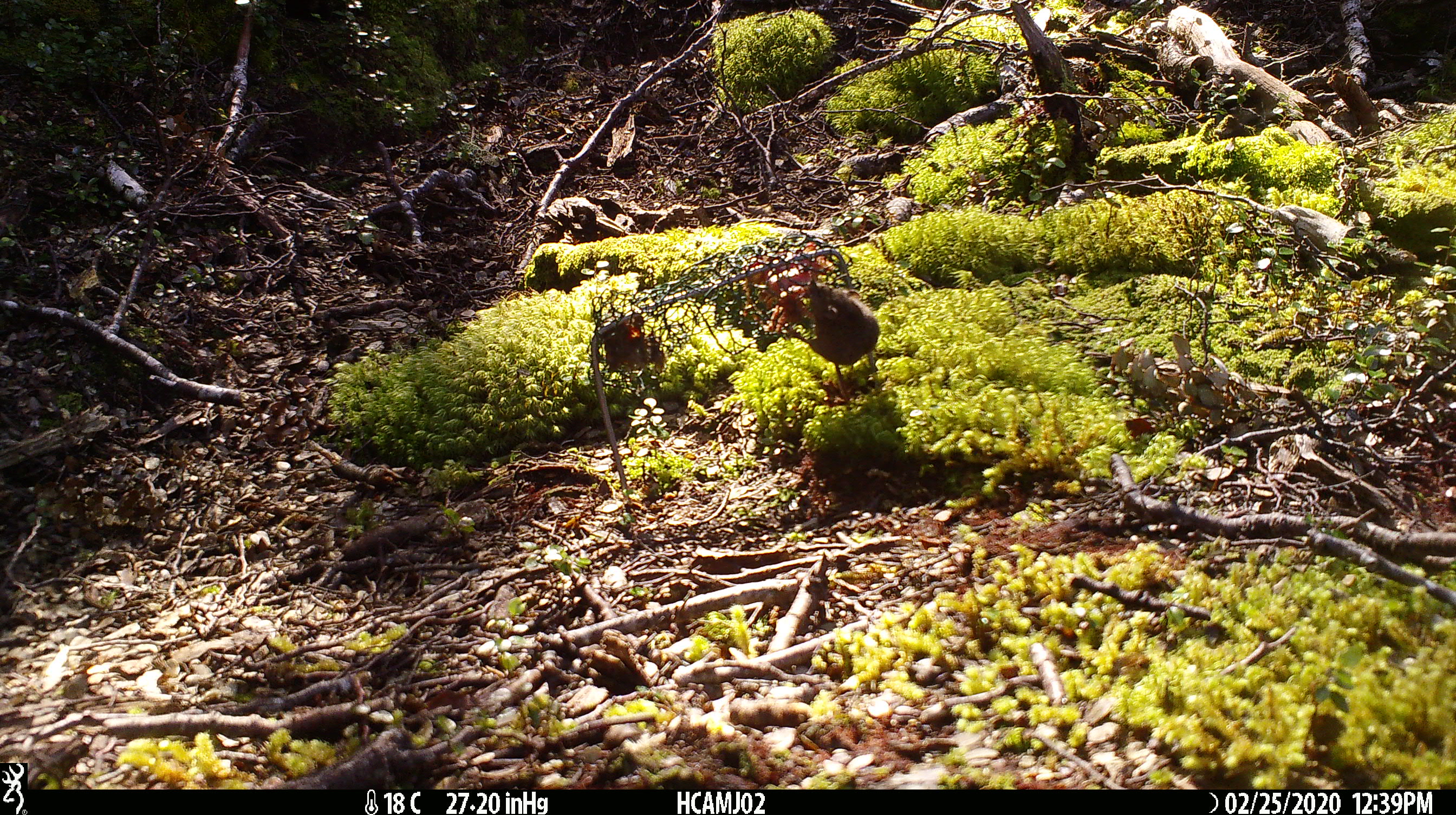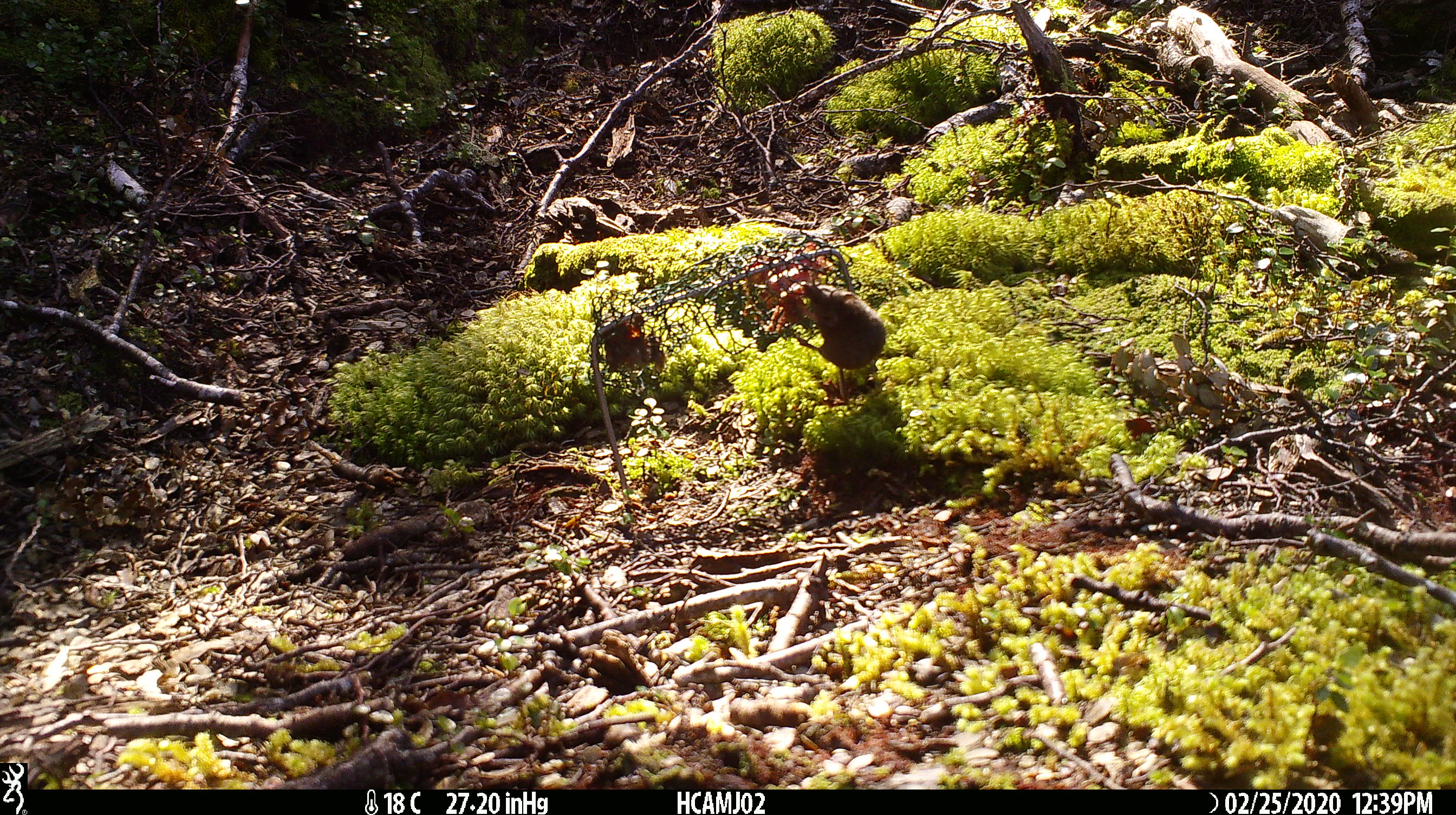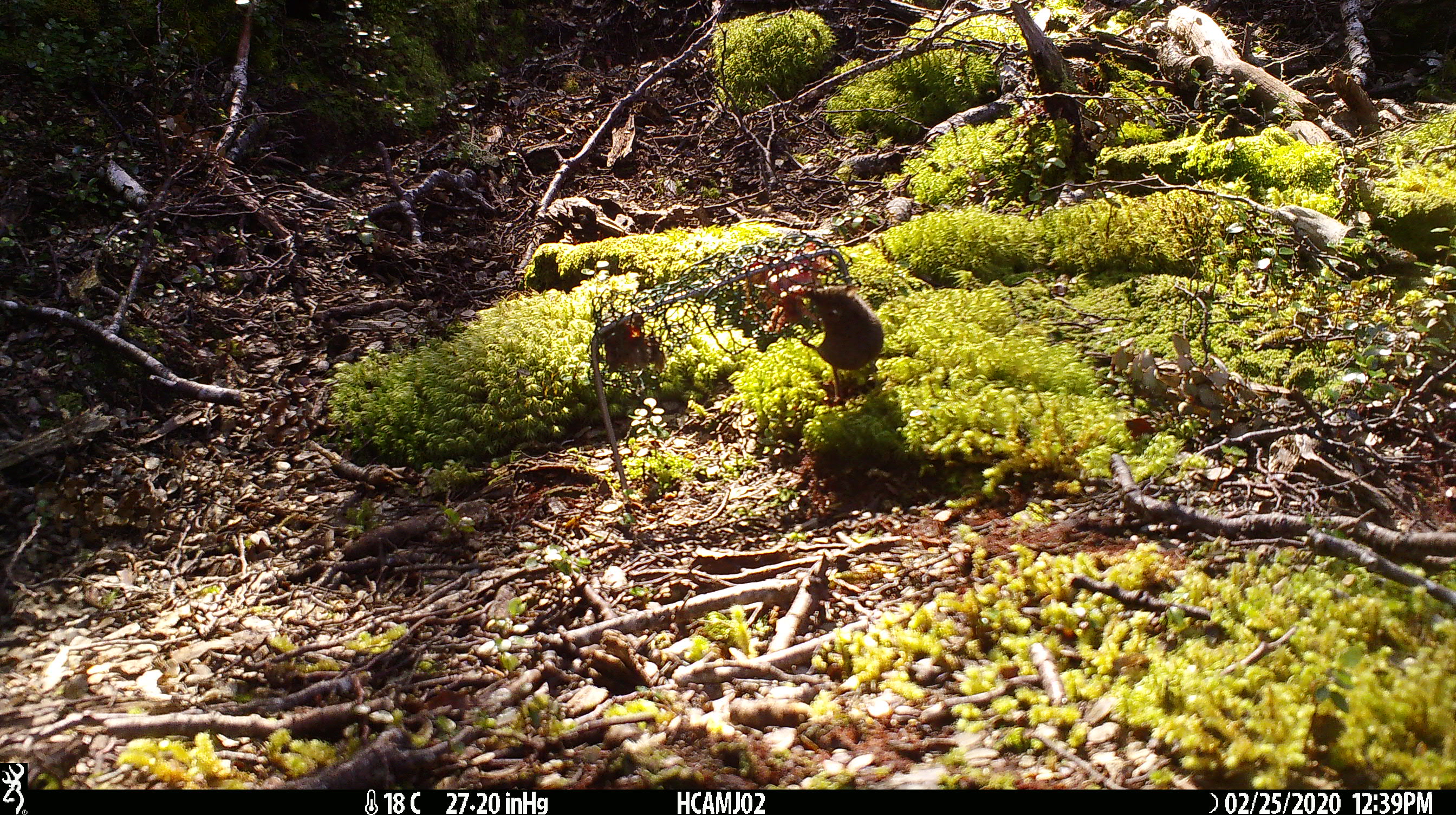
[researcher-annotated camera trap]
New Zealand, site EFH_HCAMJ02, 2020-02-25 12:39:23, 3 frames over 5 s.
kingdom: Animalia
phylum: Chordata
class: Mammalia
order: Rodentia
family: Muridae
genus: Mus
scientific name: Mus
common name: mouse